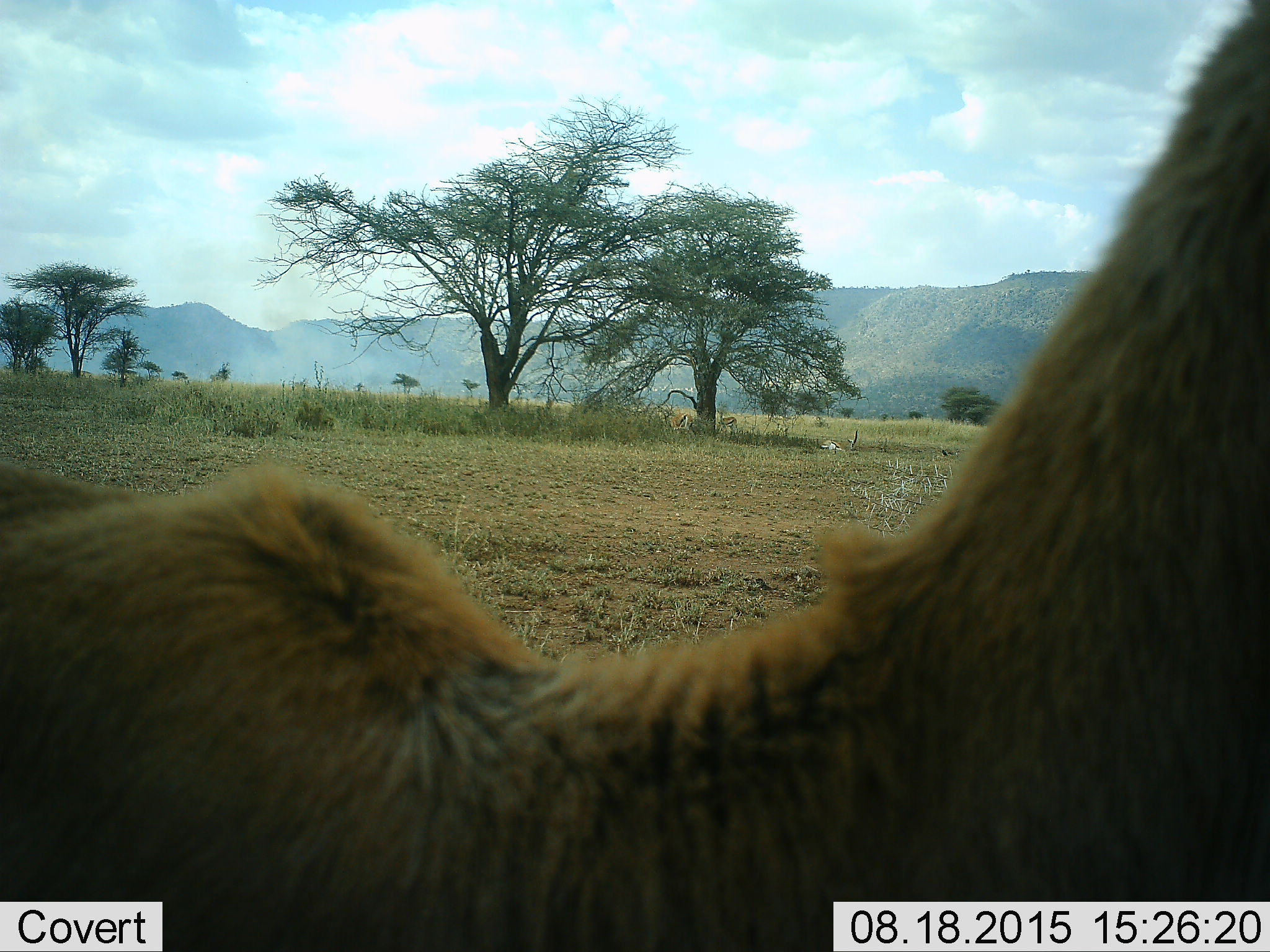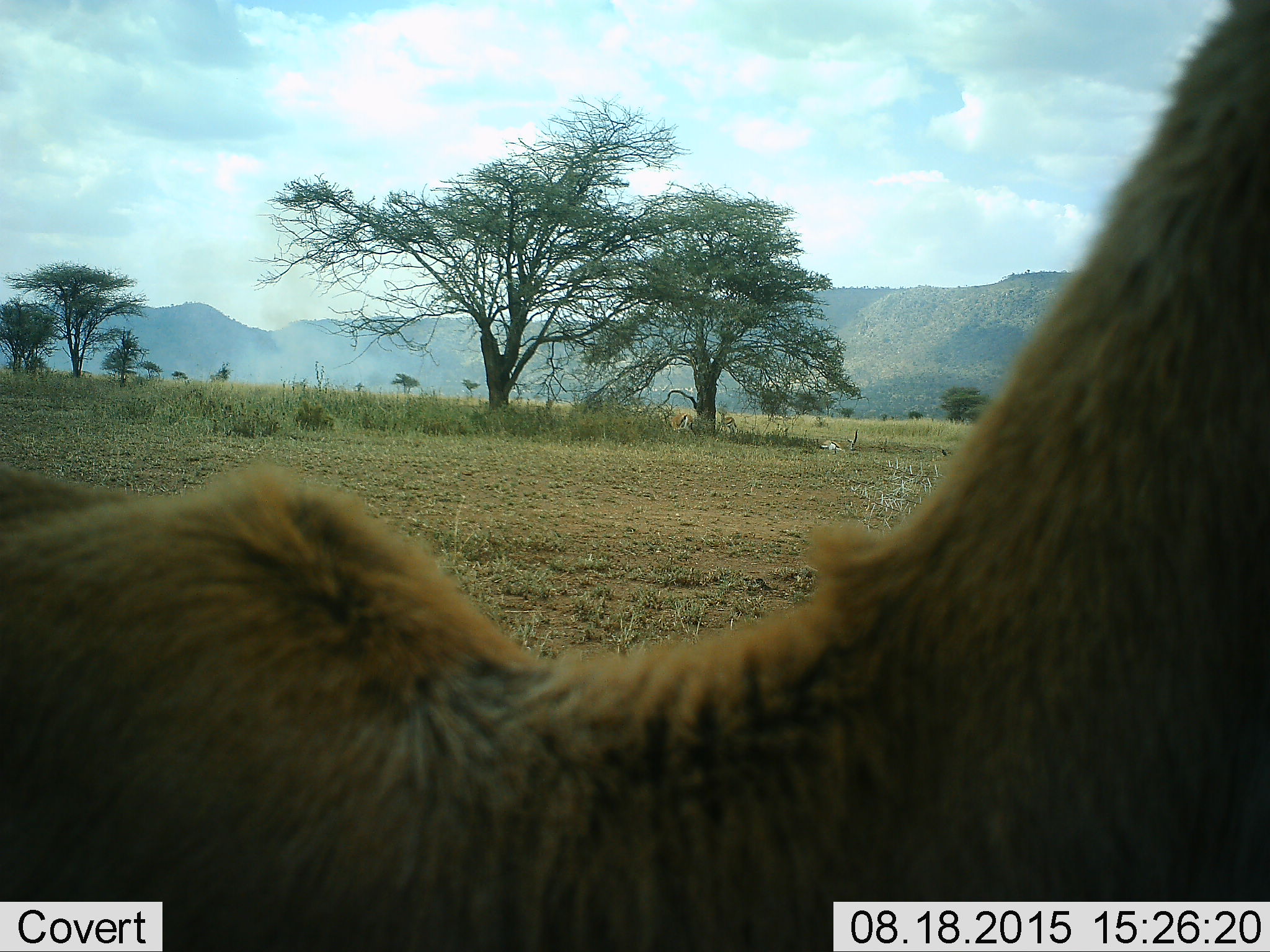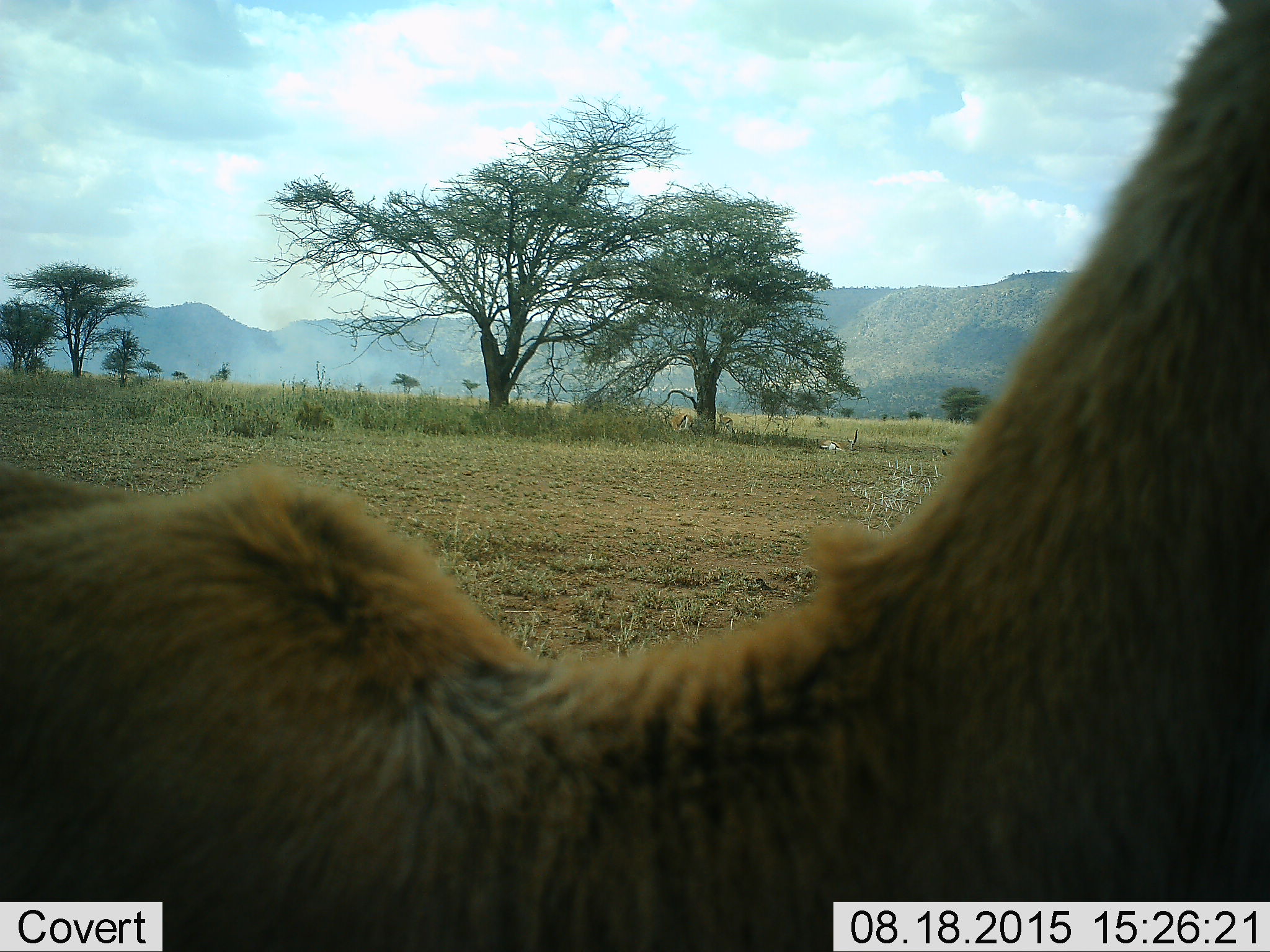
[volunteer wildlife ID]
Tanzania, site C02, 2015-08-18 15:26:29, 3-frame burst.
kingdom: Animalia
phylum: Chordata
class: Mammalia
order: Artiodactyla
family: Bovidae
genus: Eudorcas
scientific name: Eudorcas thomsonii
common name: thomson's gazelle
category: gazellethomsons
Gazellethomsons (thomson's gazelle) (Eudorcas thomsonii), count 3. Behavior (volunteer vote fractions): standing 92%, resting 42%, moving 0%, interacting 0%. Young present (vote fraction): 0%. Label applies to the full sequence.